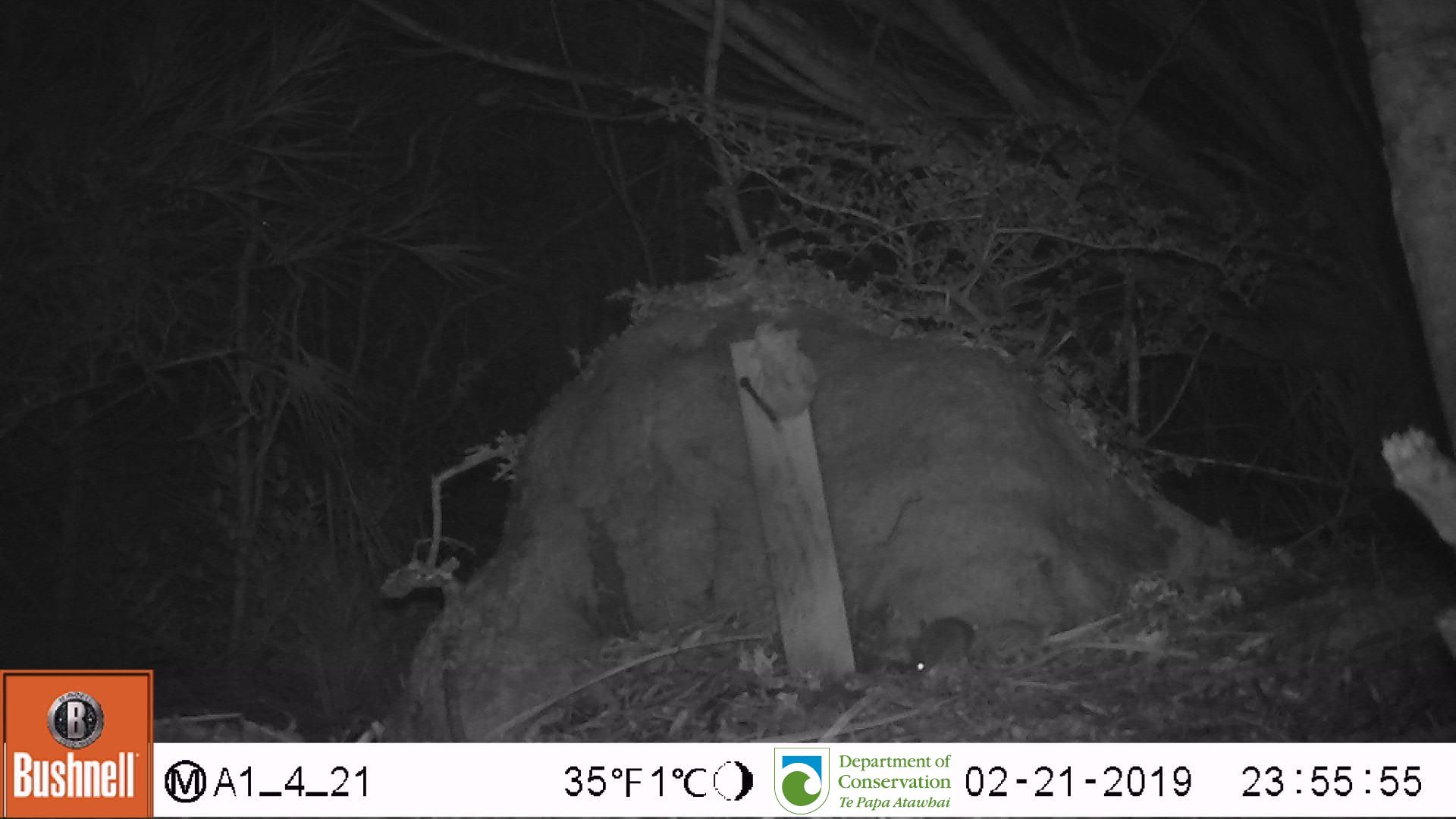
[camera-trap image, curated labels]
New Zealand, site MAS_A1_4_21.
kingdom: Animalia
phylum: Chordata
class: Mammalia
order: Rodentia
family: Muridae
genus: Mus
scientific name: Mus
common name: mouse